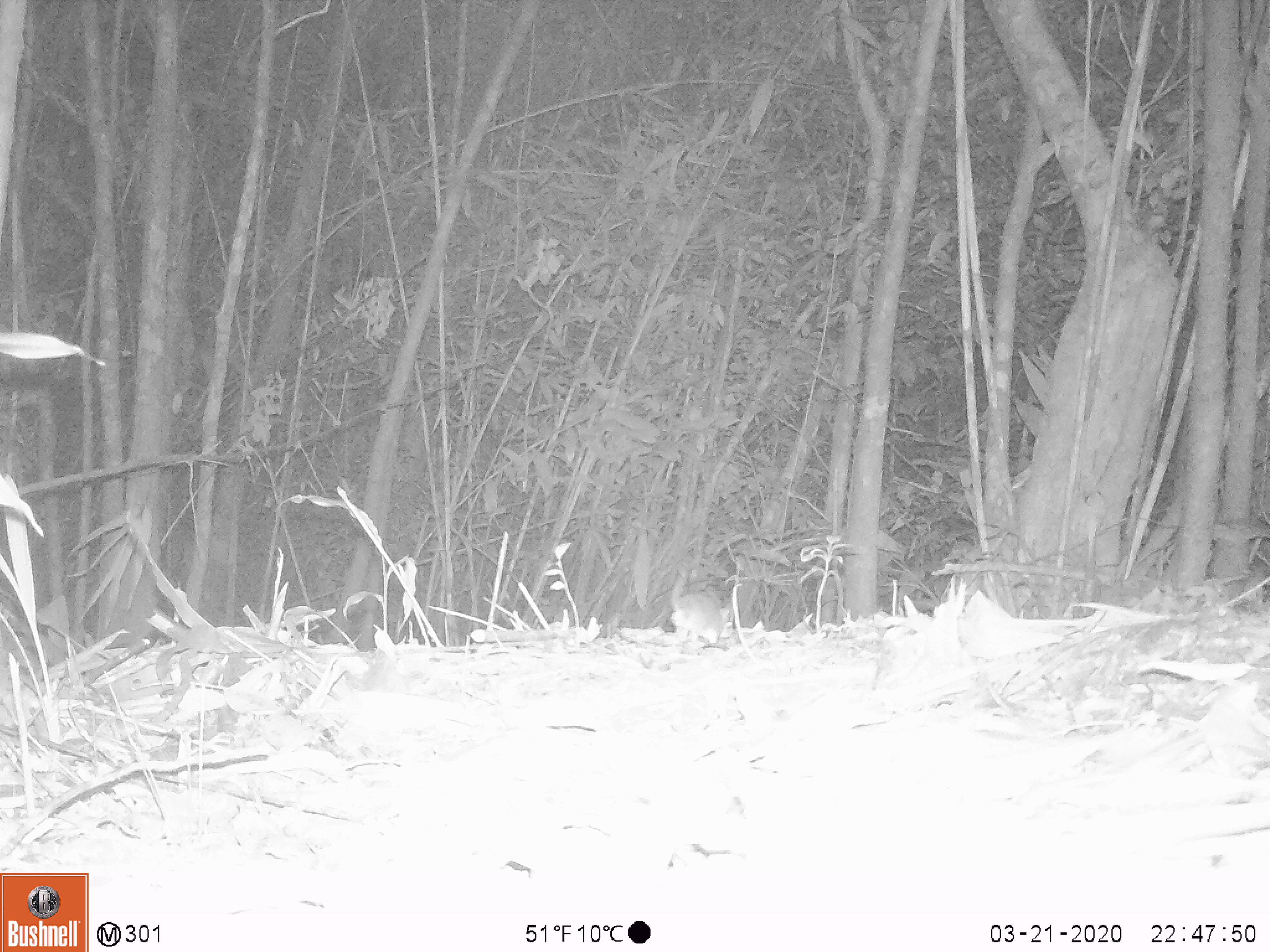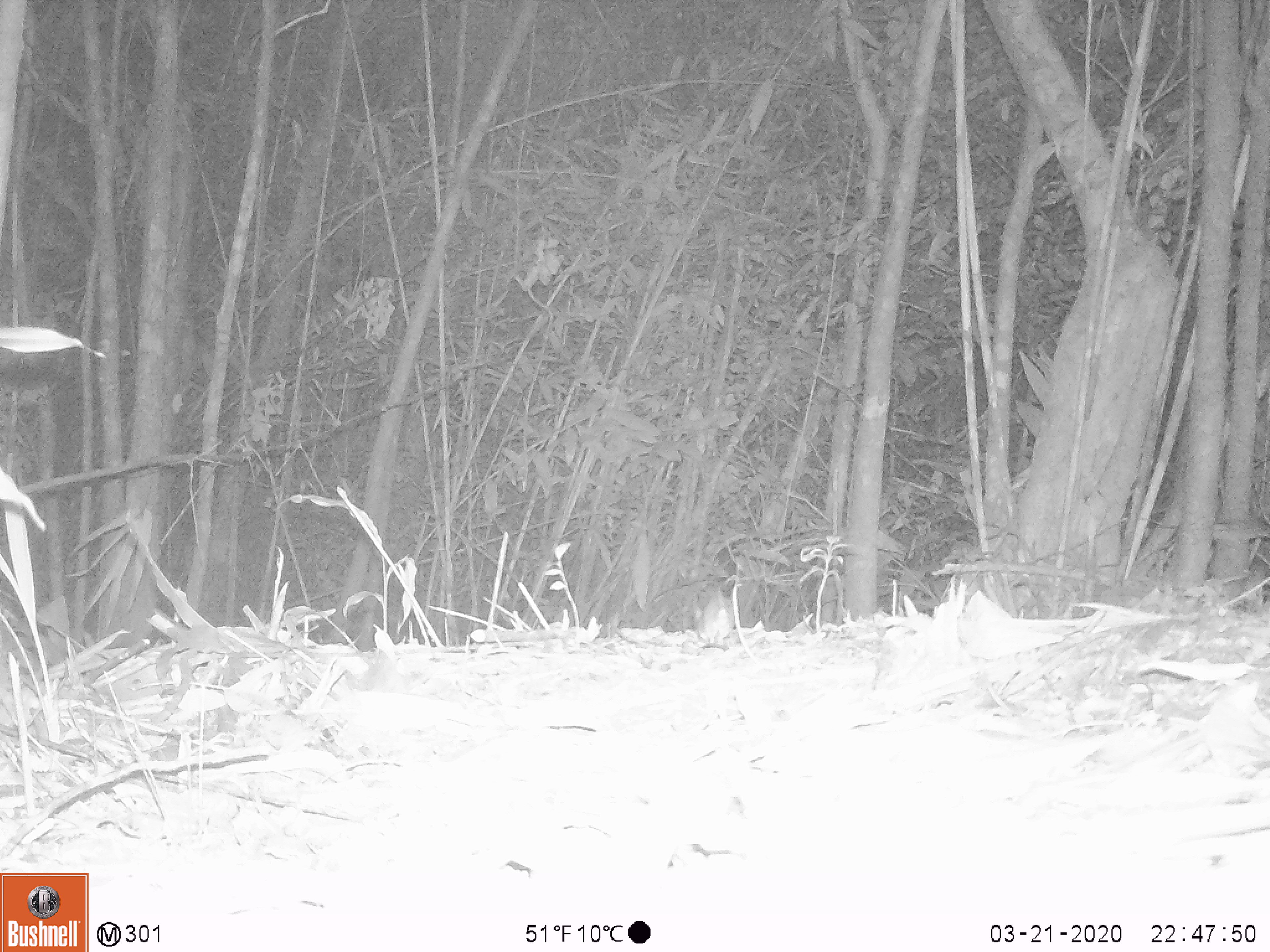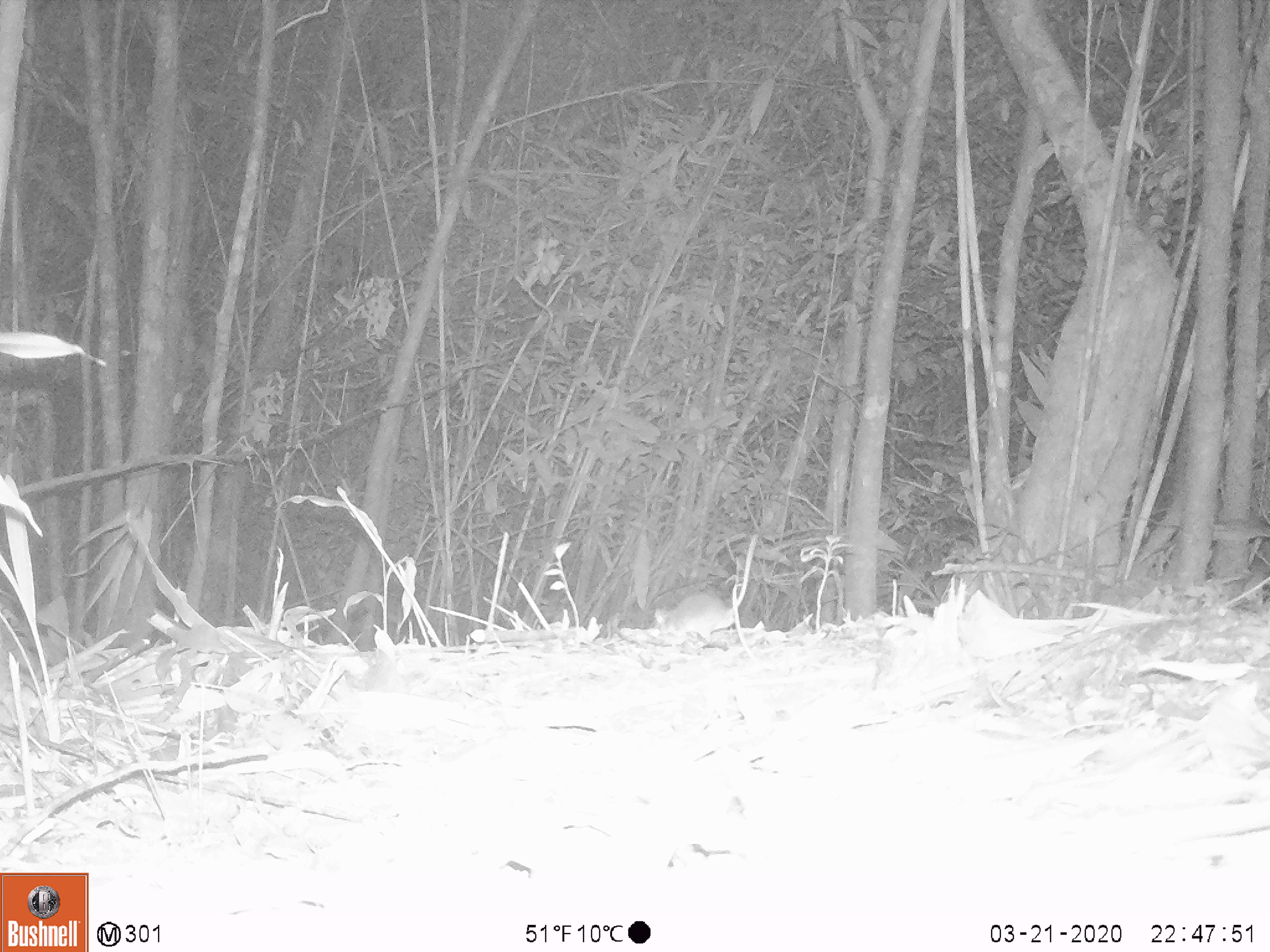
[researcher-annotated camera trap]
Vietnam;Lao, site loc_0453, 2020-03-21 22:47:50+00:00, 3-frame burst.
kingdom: Animalia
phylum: Chordata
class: Aves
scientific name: Aves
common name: bird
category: unidentified bird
Unidentified bird (bird) (Aves). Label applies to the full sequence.